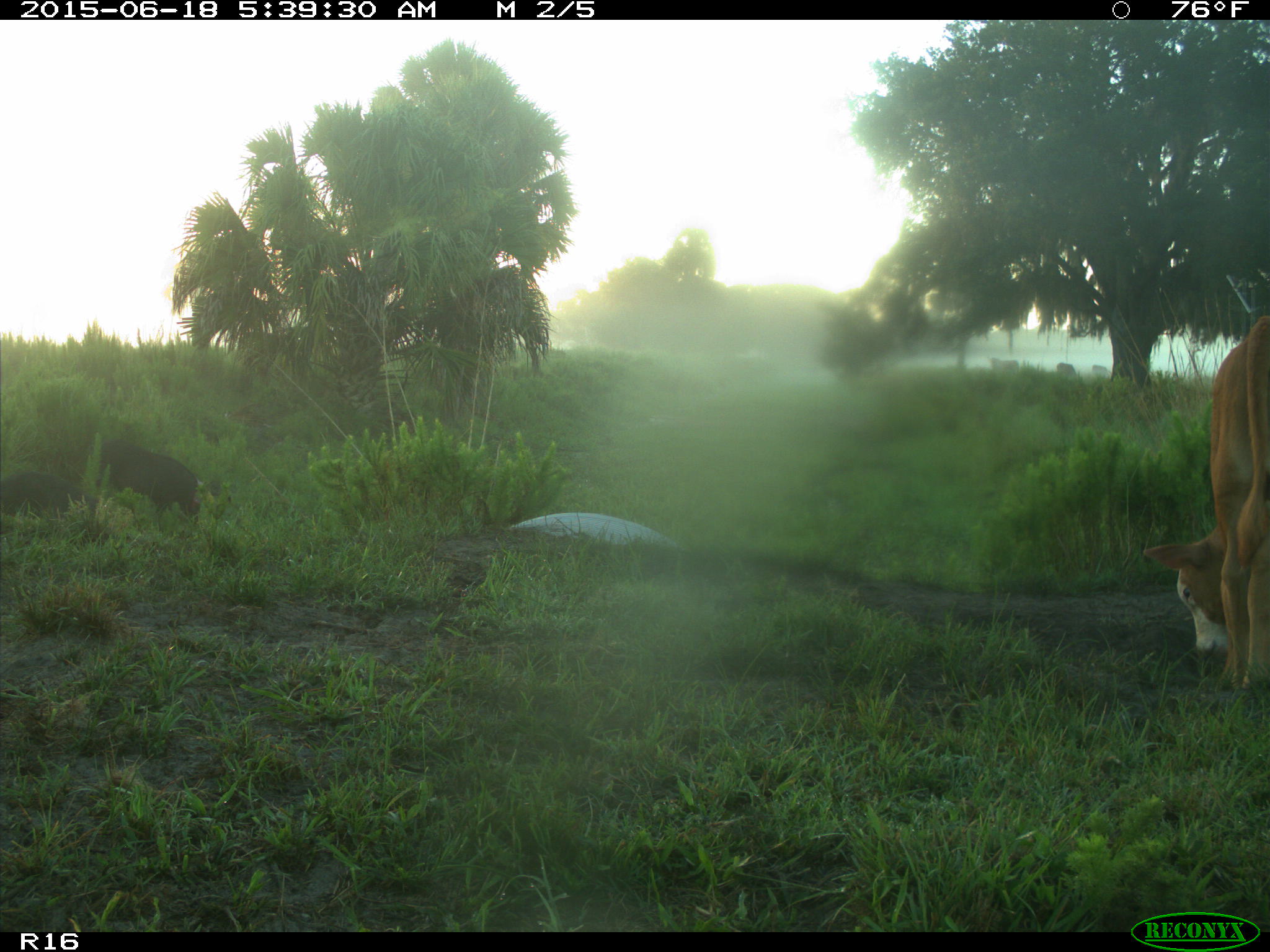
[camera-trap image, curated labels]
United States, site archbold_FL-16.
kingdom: Animalia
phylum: Chordata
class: Mammalia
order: Artiodactyla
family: Suidae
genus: Sus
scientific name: Sus scrofa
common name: wild boar